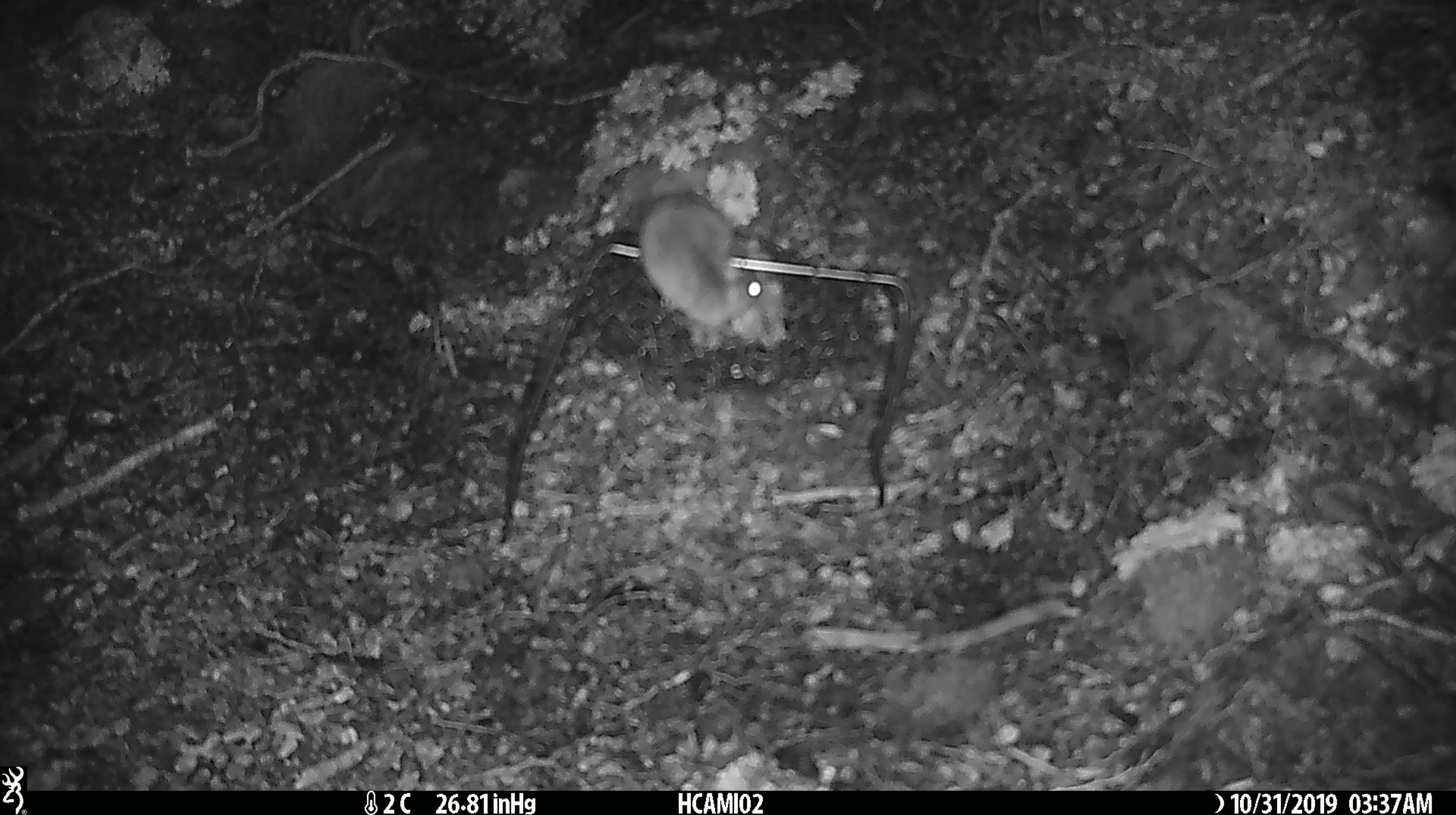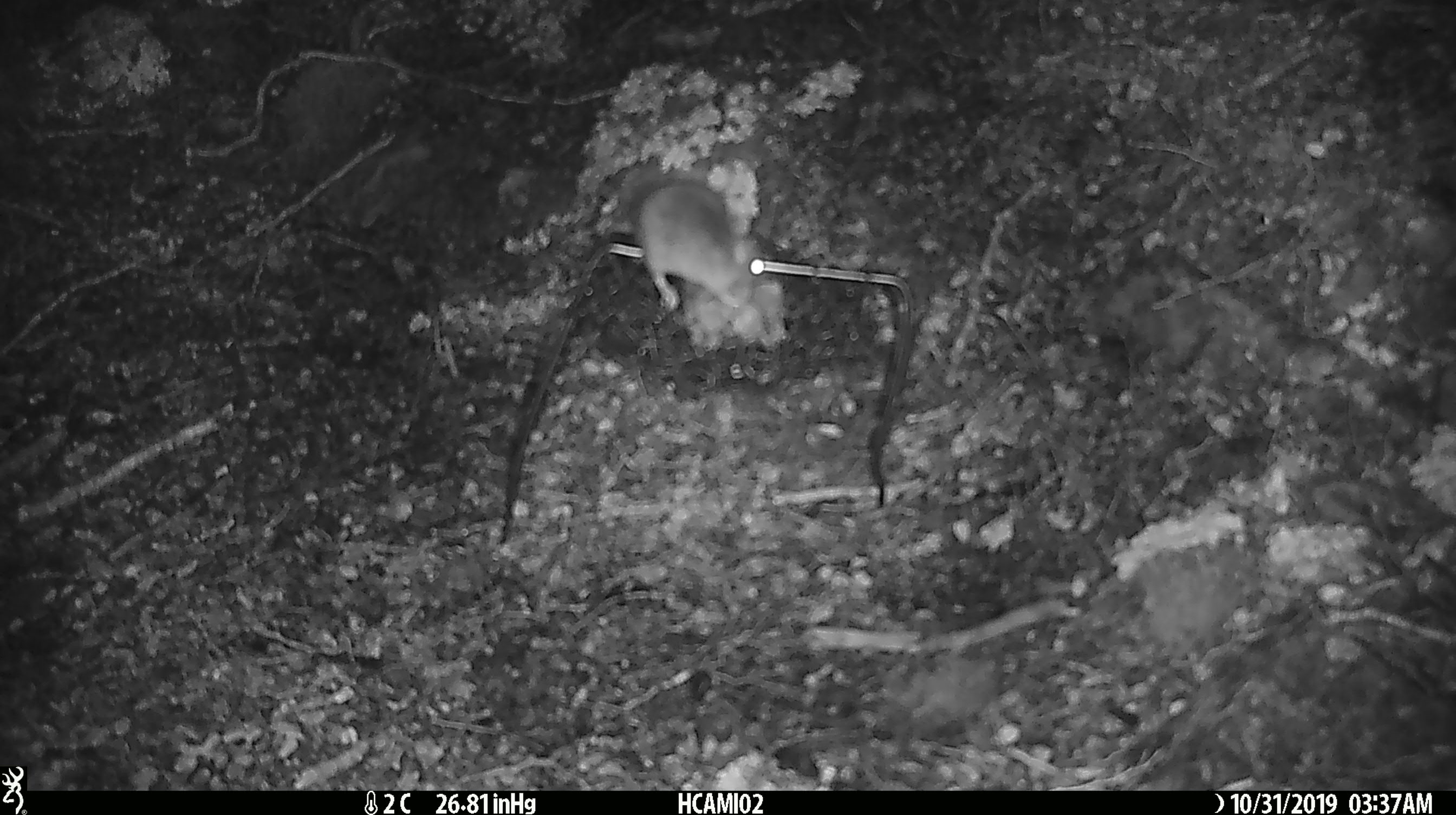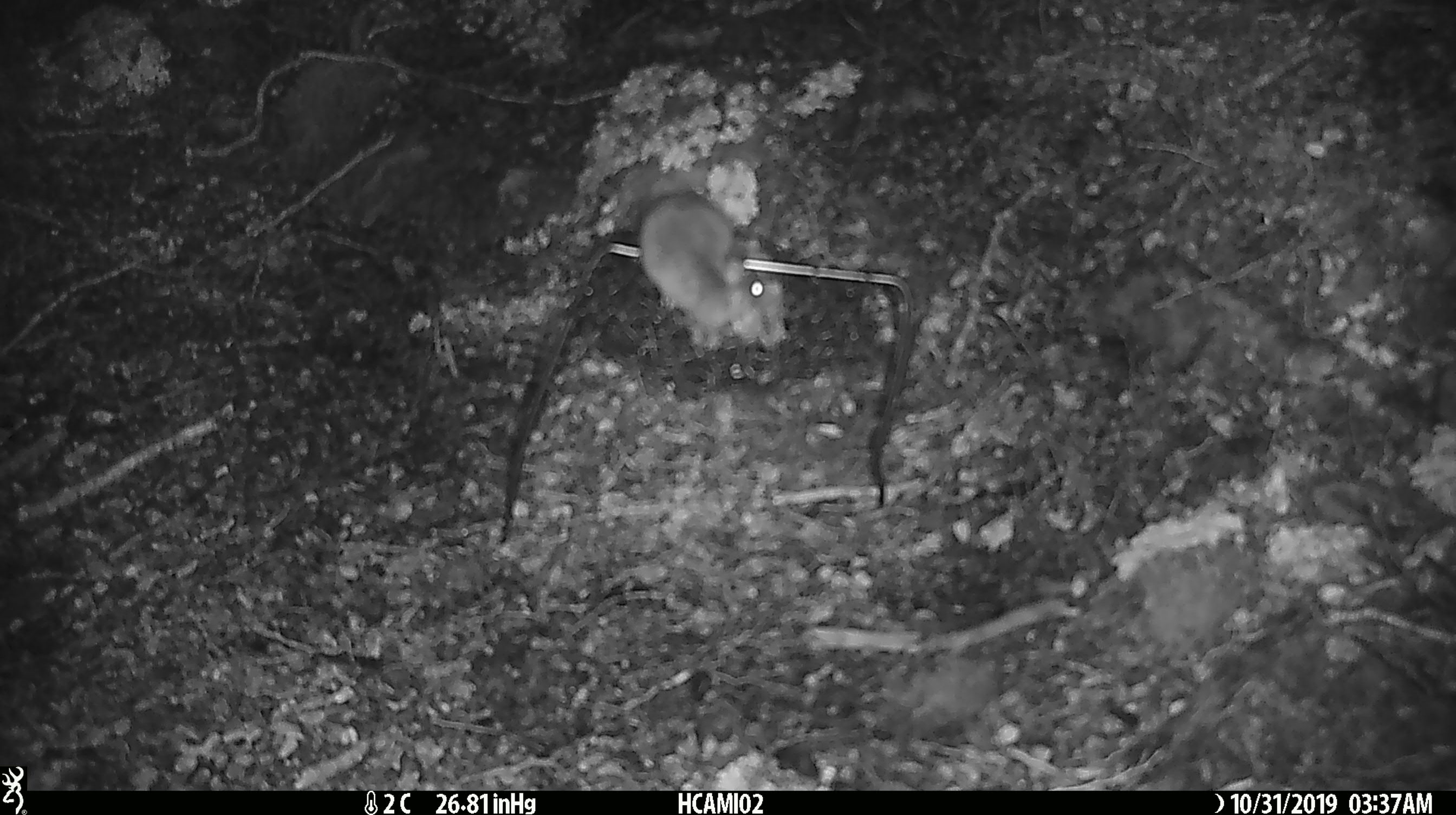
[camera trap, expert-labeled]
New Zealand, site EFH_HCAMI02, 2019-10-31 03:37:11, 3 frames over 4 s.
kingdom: Animalia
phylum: Chordata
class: Mammalia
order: Rodentia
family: Muridae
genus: Mus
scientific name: Mus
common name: mouse